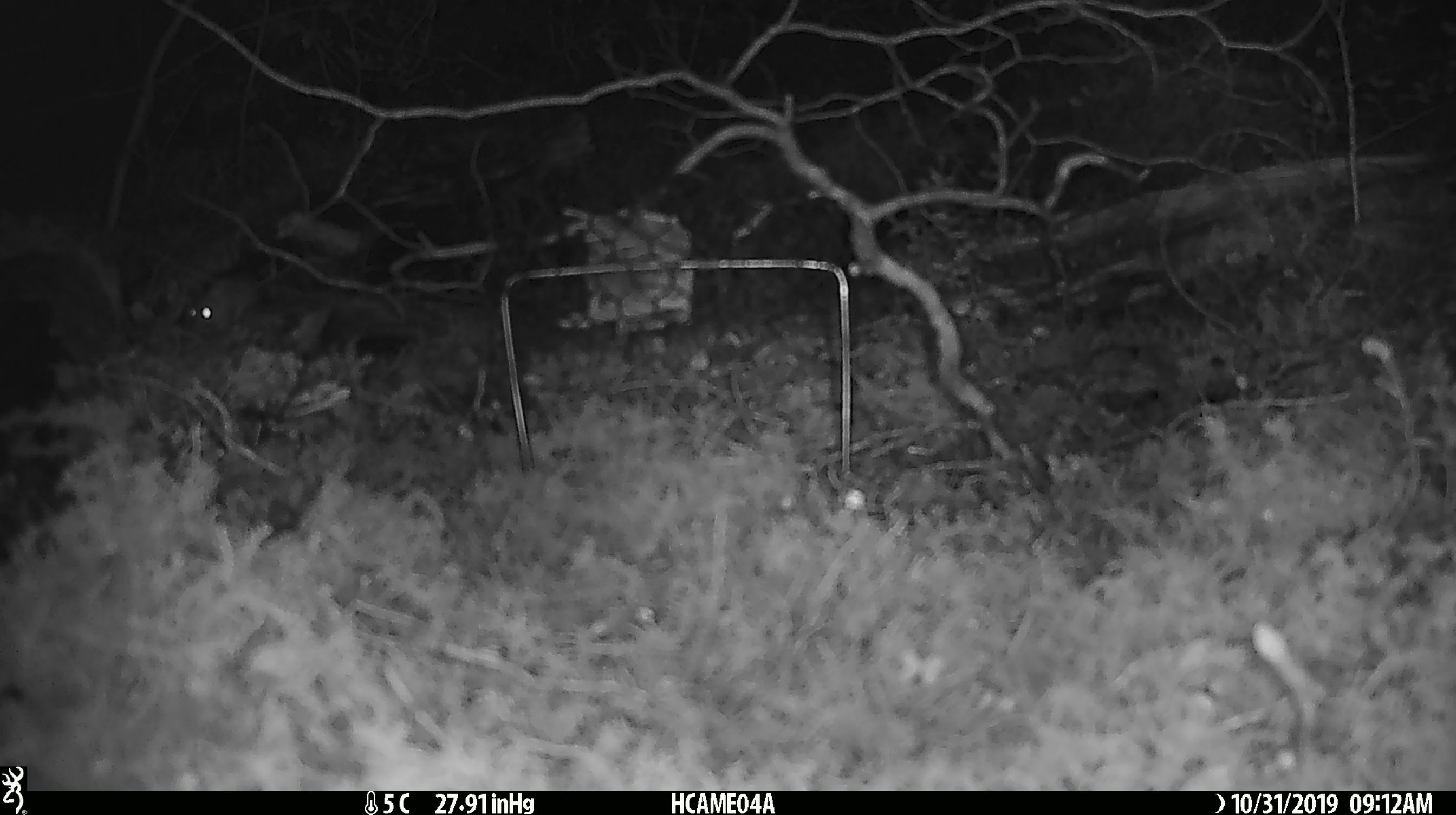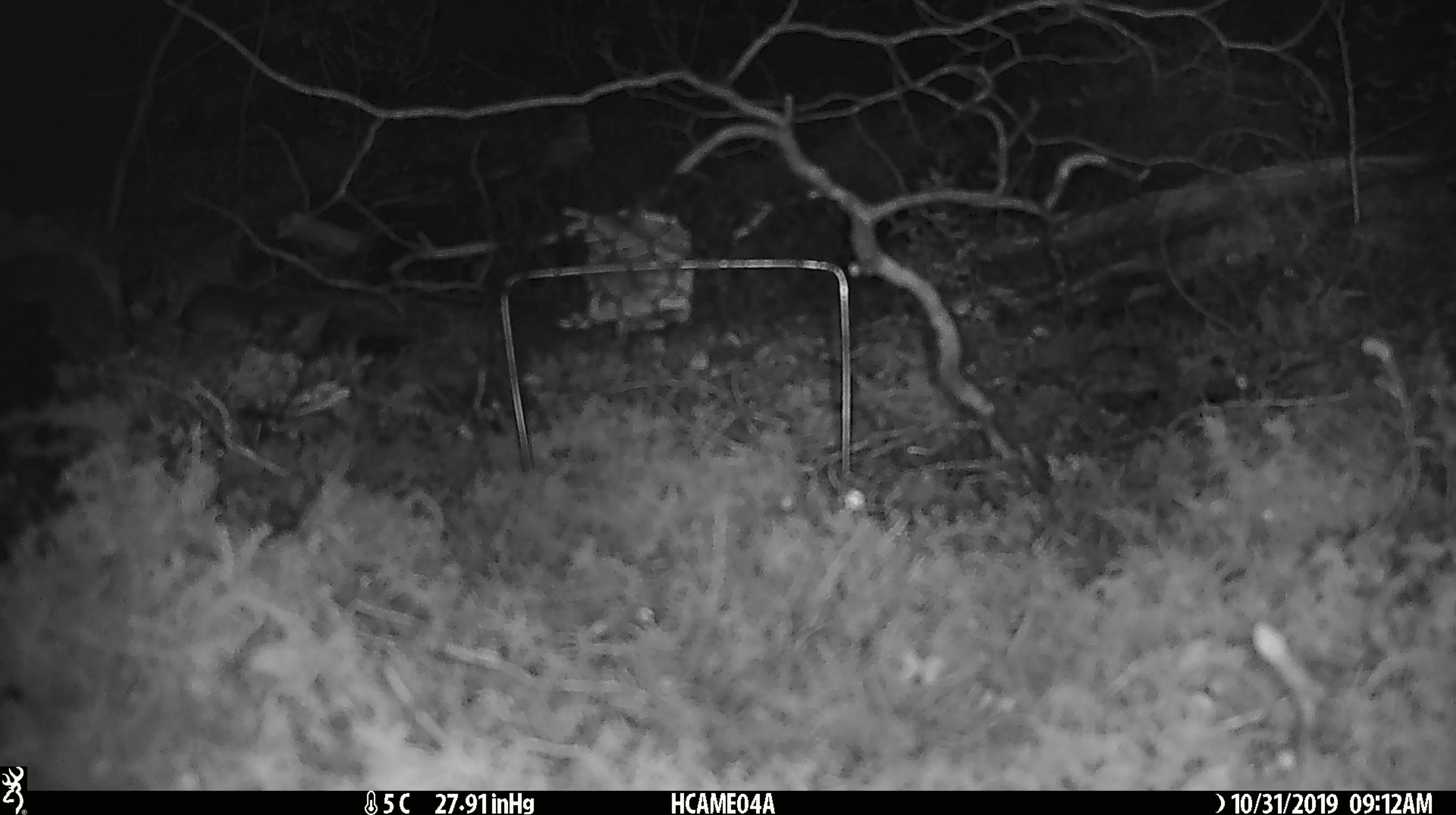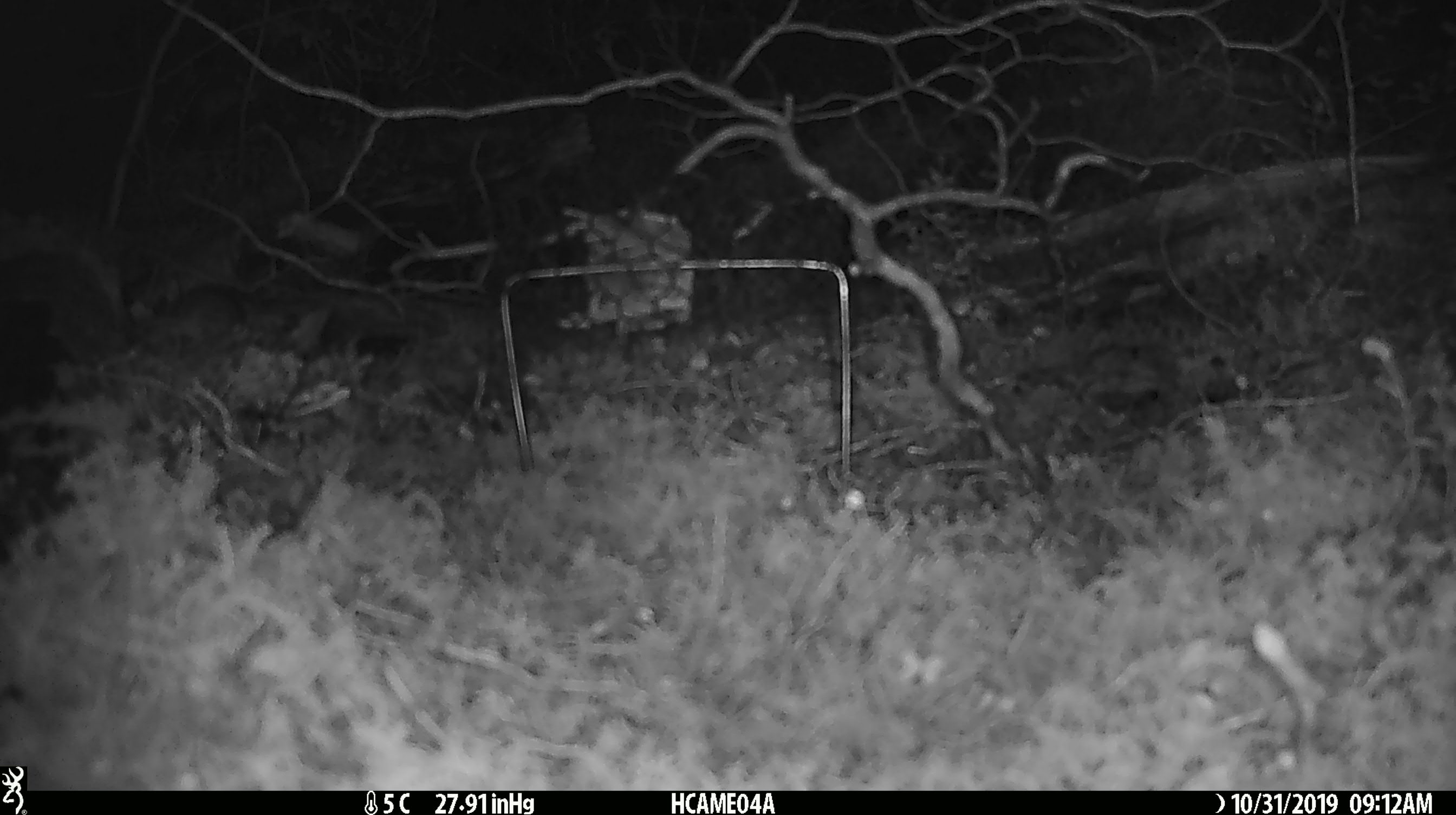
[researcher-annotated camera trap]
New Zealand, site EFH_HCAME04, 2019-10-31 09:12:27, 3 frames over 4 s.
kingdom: Animalia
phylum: Chordata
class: Mammalia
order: Rodentia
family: Muridae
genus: Mus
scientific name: Mus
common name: mouse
Mouse (Mus).